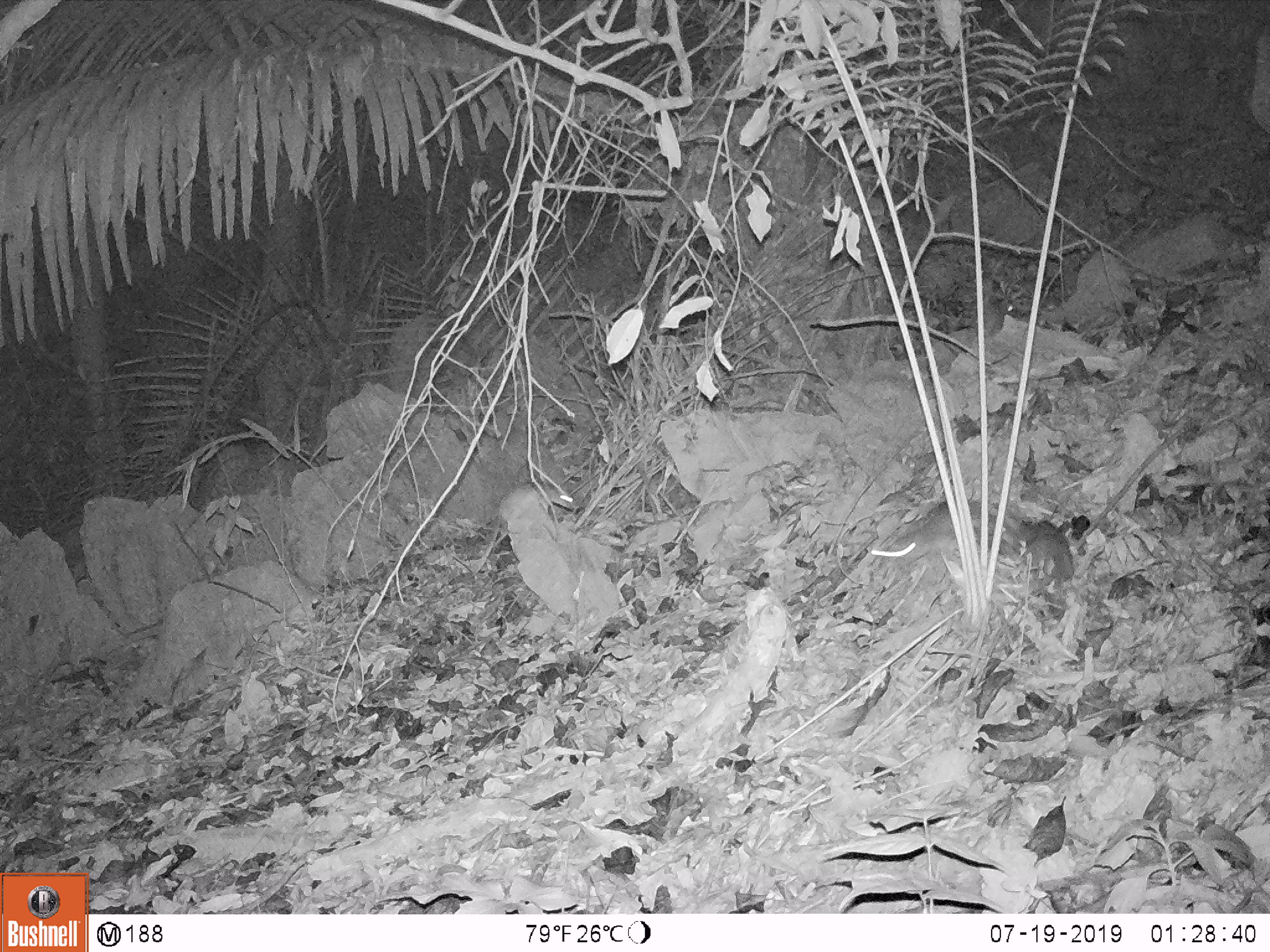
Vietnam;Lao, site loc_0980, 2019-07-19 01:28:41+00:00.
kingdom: Animalia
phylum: Chordata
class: Mammalia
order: Rodentia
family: Muridae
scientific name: Muridae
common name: old-world mice and rats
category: unidentified murid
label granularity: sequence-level